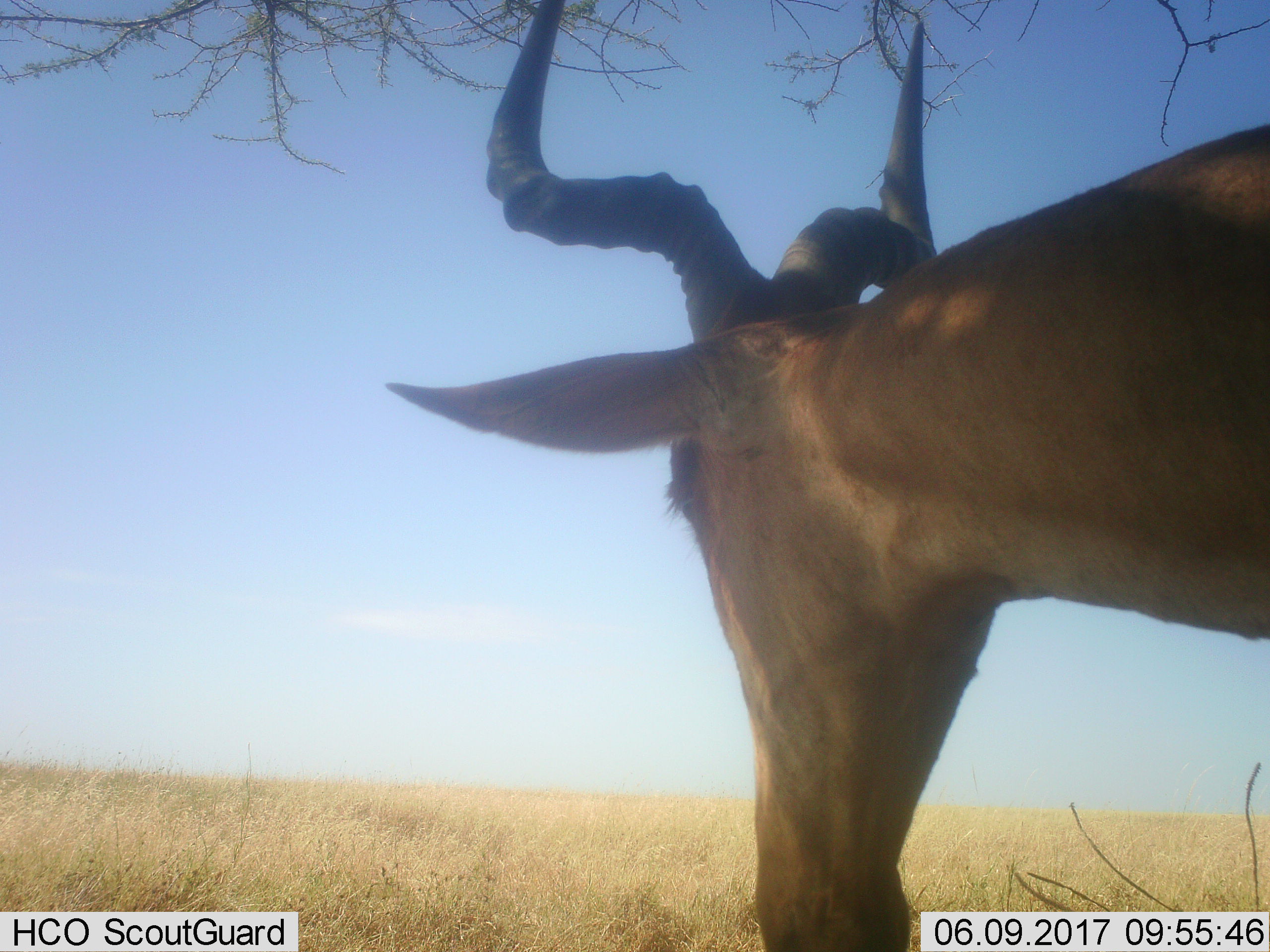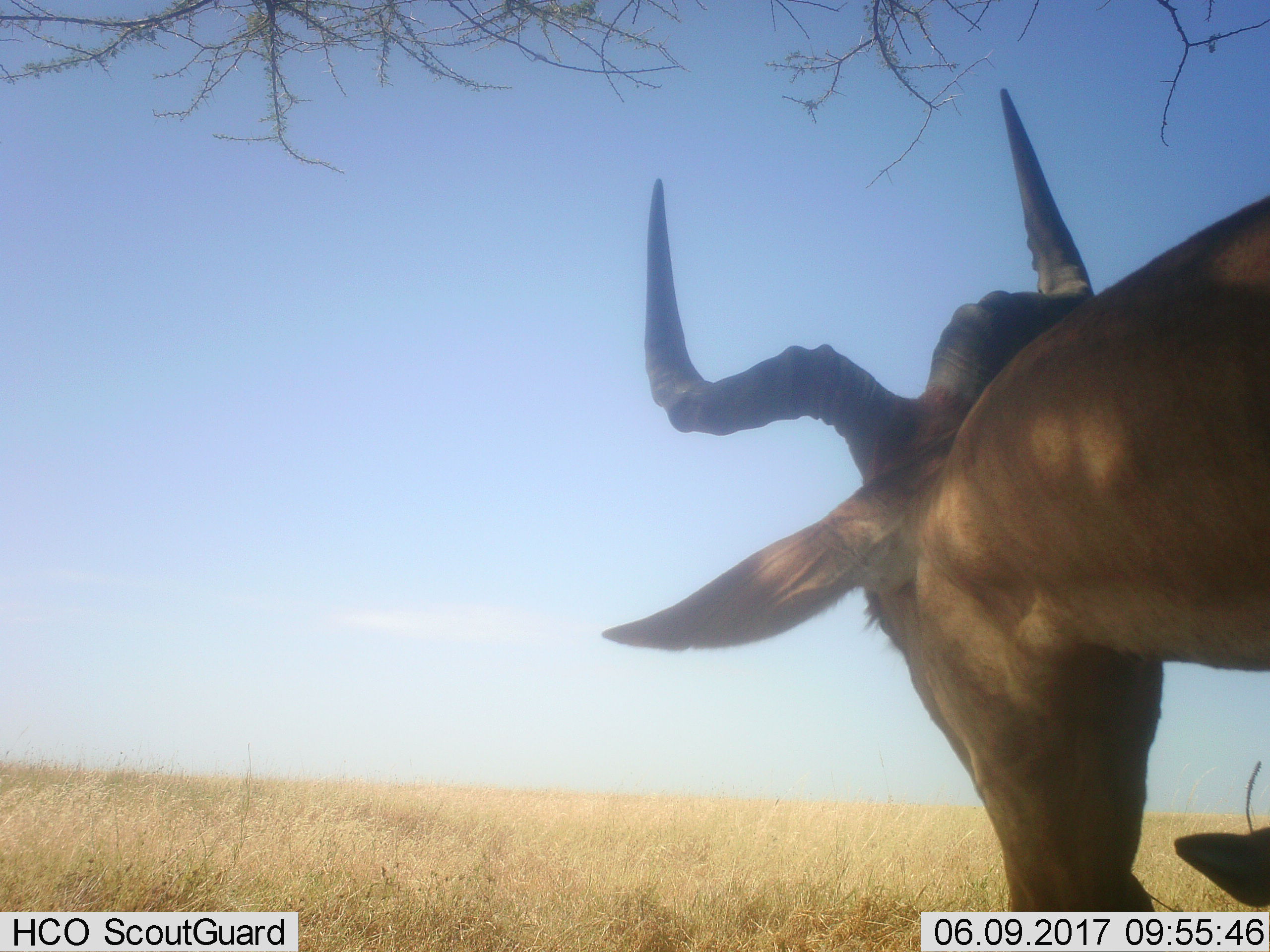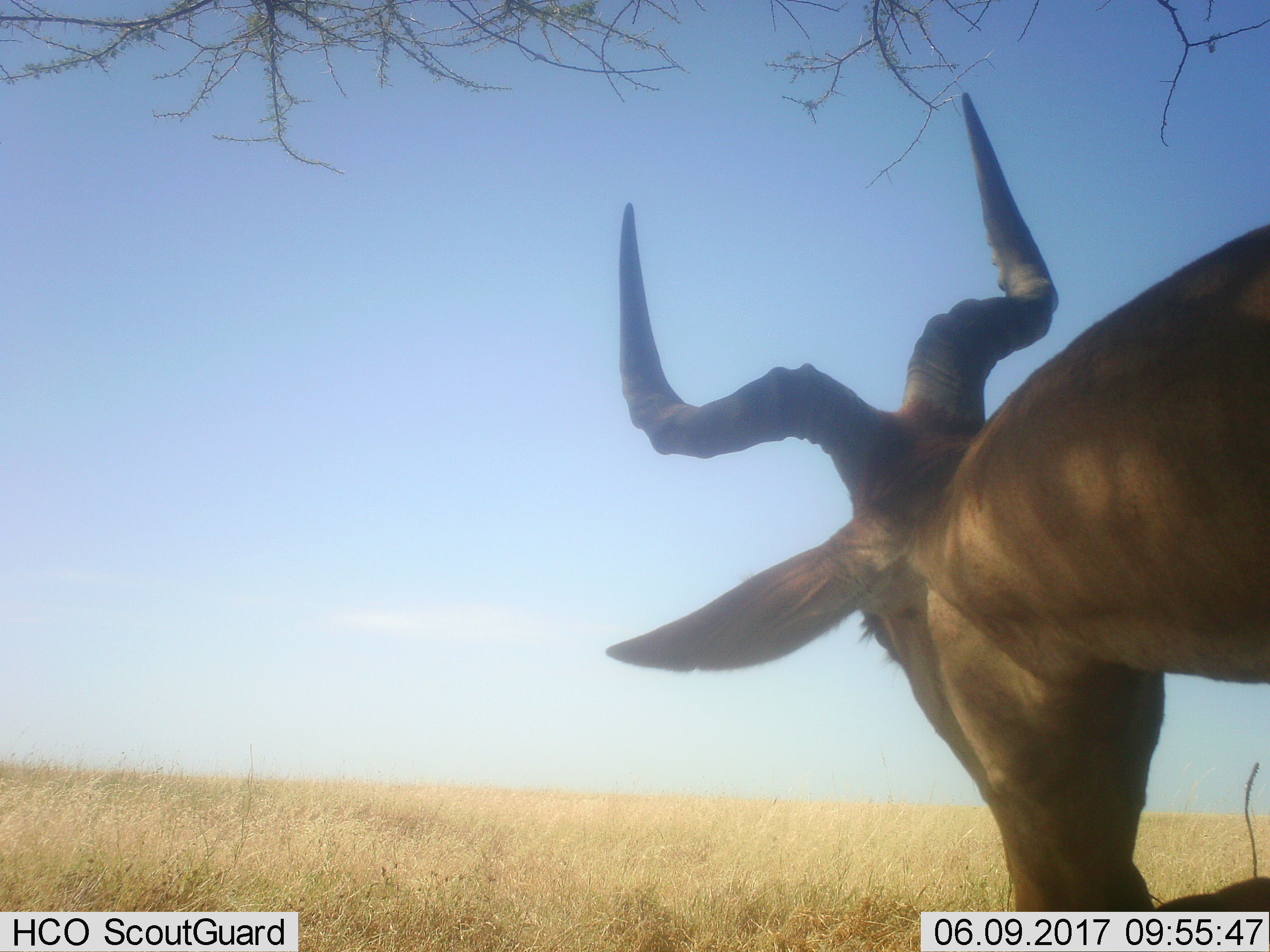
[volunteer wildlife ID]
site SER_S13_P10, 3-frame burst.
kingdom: Animalia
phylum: Chordata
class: Mammalia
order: Artiodactyla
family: Bovidae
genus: Alcelaphus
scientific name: Alcelaphus buselaphus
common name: hartebeest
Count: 1.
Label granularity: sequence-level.